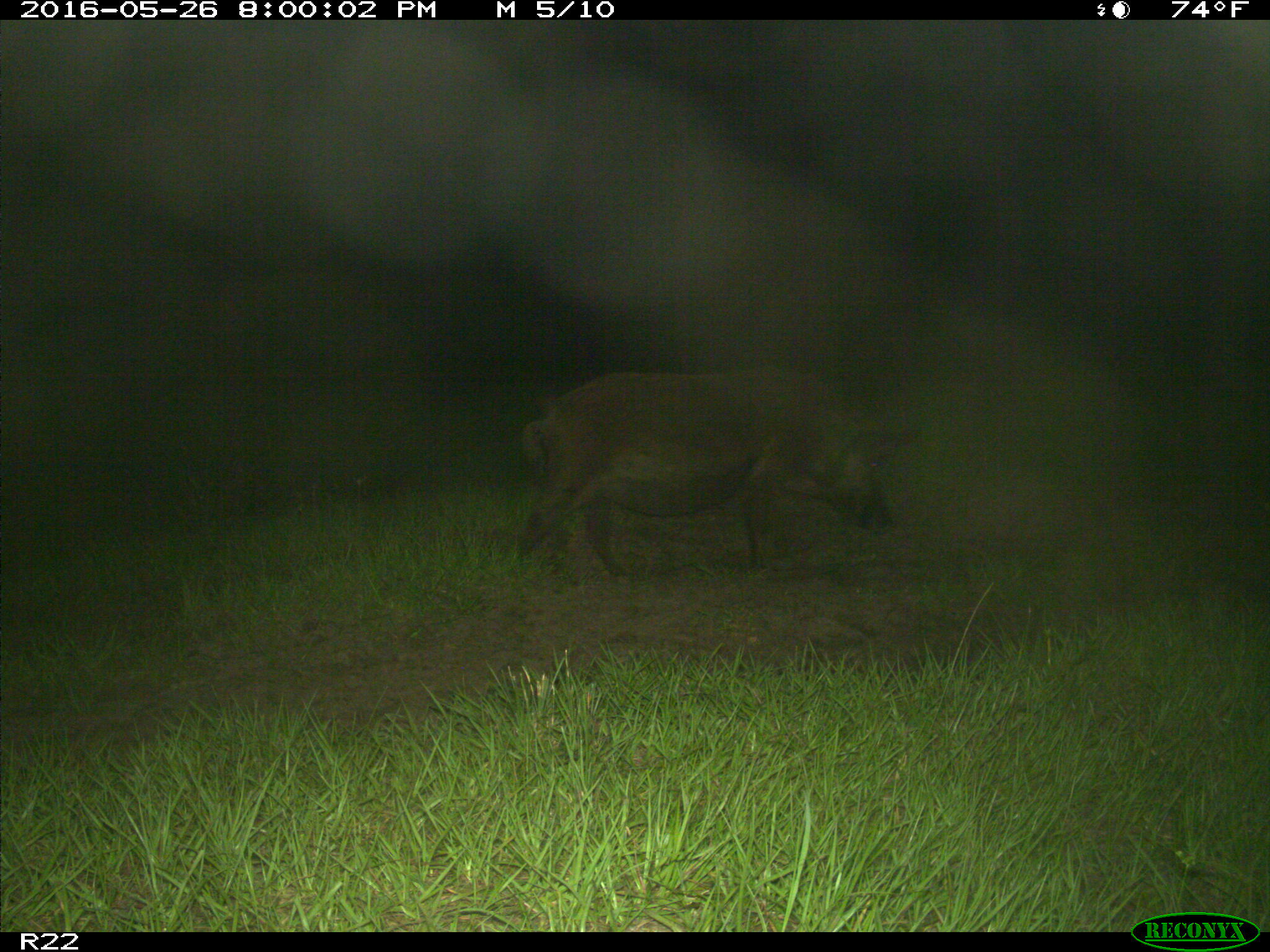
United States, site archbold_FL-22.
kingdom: Animalia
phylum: Chordata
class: Mammalia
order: Artiodactyla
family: Suidae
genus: Sus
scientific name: Sus scrofa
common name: wild boar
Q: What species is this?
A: Sus scrofa (wild boar).